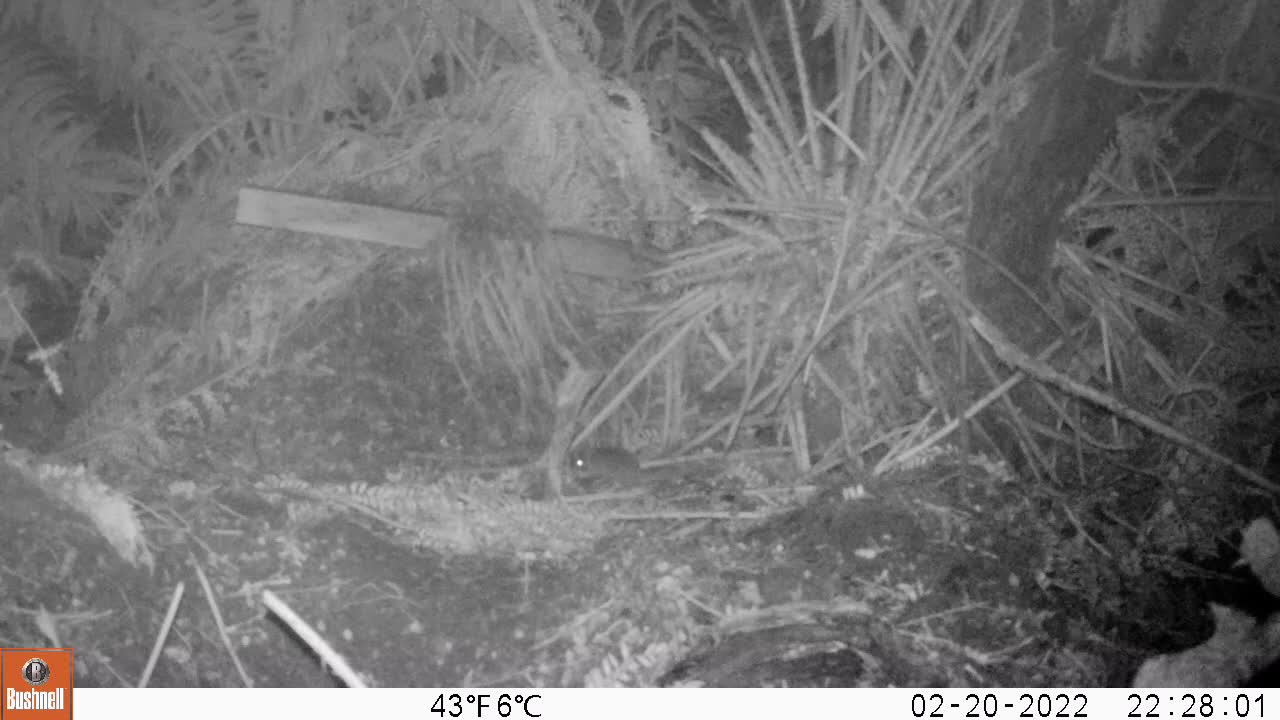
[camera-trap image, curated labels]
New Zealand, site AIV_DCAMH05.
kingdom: Animalia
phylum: Chordata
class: Mammalia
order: Rodentia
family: Muridae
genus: Mus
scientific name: Mus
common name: mouse